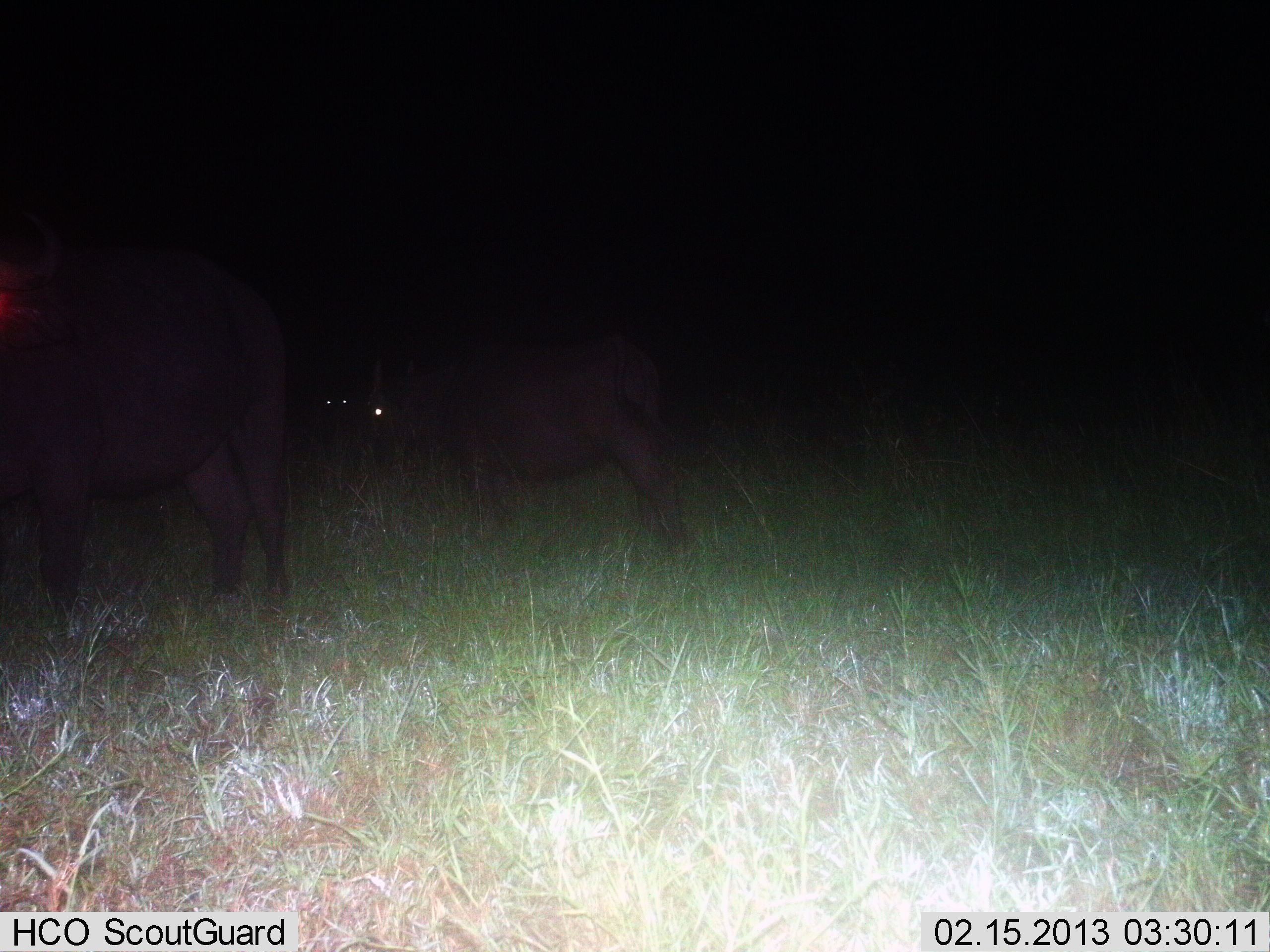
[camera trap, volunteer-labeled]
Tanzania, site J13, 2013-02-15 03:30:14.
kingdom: Animalia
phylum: Chordata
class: Mammalia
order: Artiodactyla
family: Bovidae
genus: Syncerus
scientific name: Syncerus caffer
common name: cape buffalo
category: buffalo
Buffalo (cape buffalo) (Syncerus caffer), count 2. Behavior (volunteer vote fractions): standing 87%, resting 0%, moving 17%, interacting 0%. Young present (vote fraction): 3%. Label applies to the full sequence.